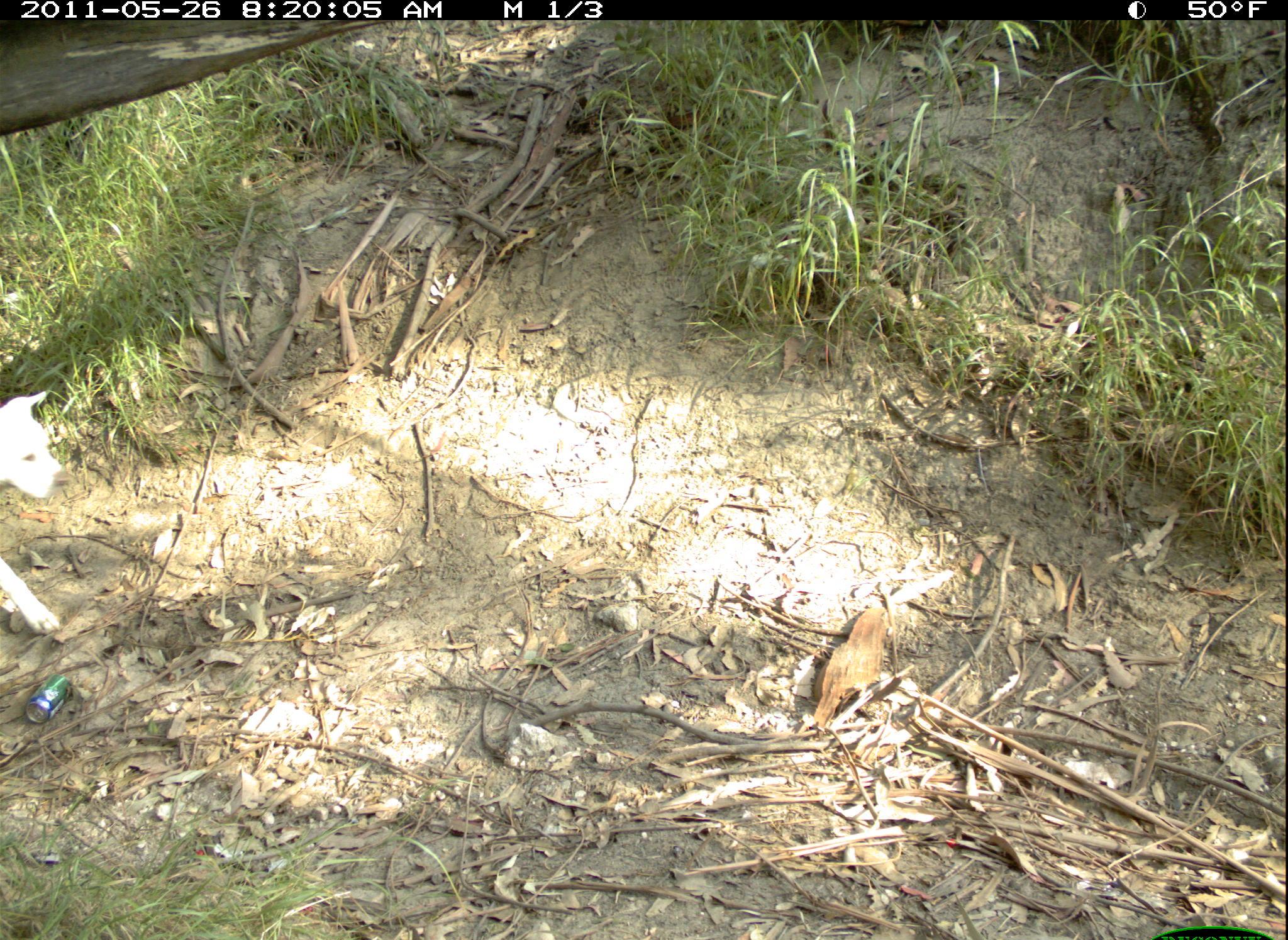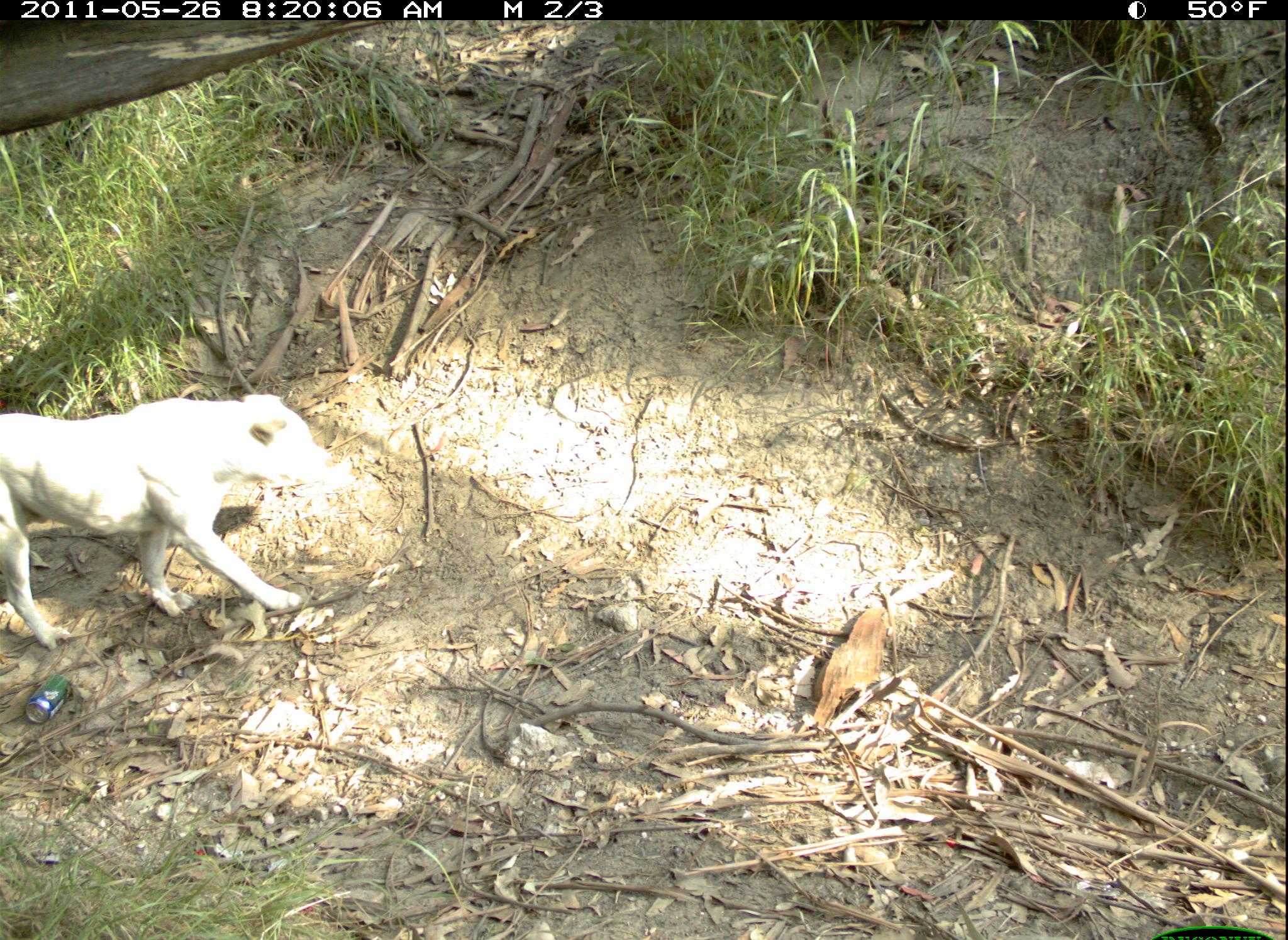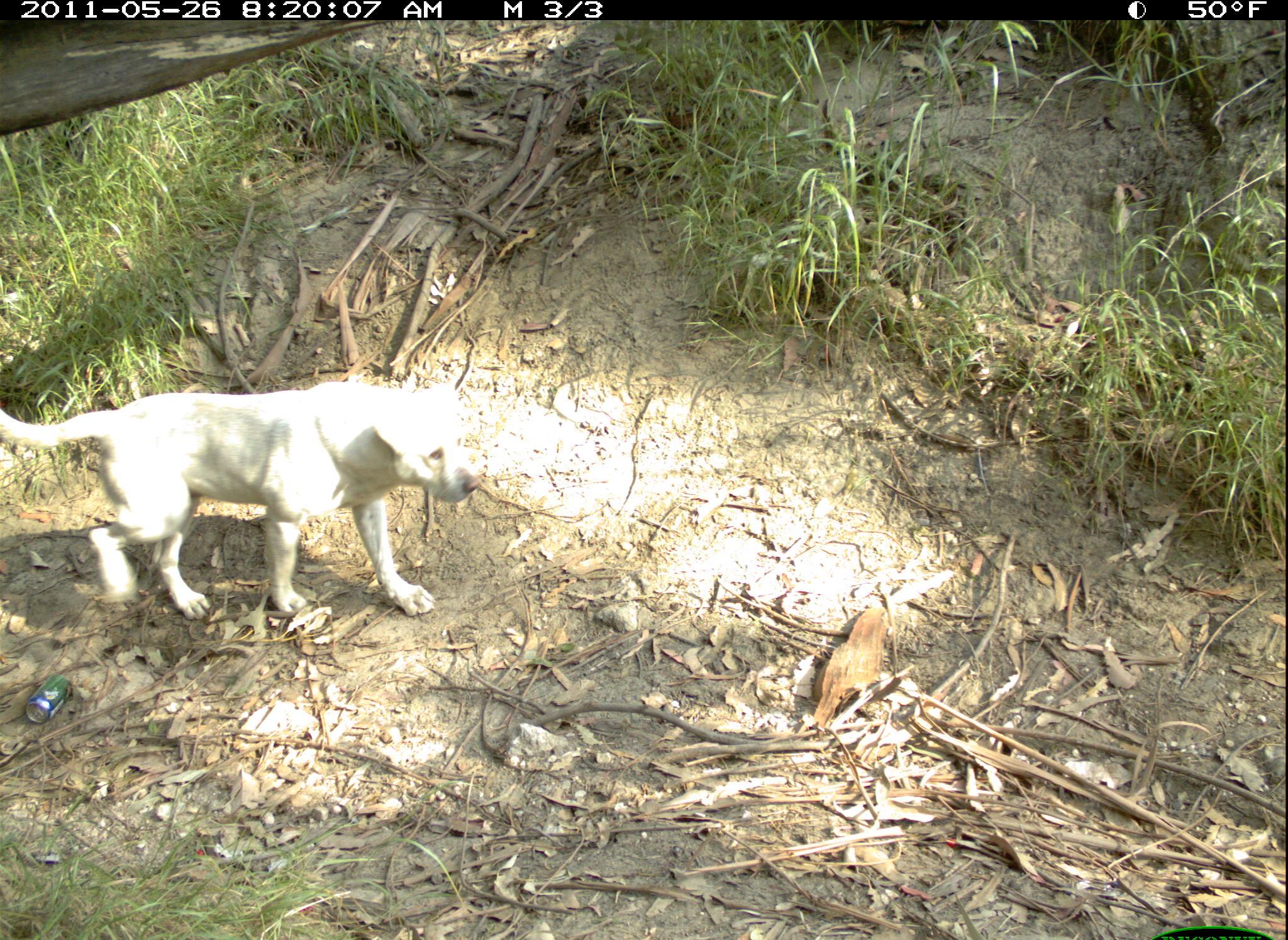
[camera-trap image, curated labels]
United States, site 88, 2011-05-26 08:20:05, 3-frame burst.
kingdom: Animalia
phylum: Chordata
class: Mammalia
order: Carnivora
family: Canidae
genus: Canis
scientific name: Canis familiaris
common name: domestic dog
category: dog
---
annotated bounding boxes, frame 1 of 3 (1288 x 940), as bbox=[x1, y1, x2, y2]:
dog: bbox=[1, 360, 85, 648]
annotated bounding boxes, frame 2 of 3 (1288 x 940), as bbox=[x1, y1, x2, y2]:
dog: bbox=[3, 385, 356, 659]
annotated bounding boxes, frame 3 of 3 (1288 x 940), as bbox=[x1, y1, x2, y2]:
dog: bbox=[2, 351, 514, 659]